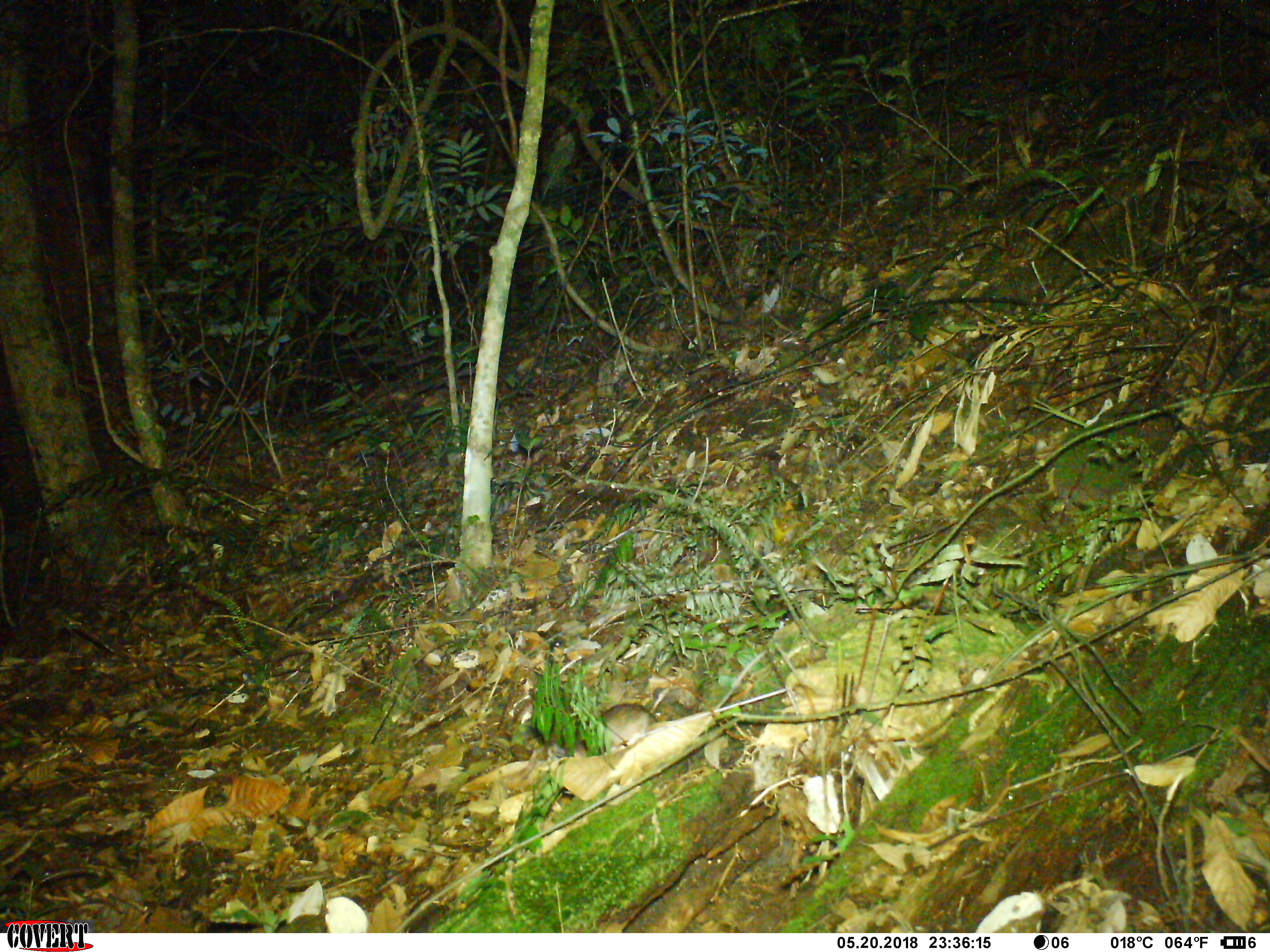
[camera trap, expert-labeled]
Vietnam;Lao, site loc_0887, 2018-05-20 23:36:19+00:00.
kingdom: Animalia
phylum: Chordata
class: Mammalia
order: Rodentia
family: Muridae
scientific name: Muridae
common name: old-world mice and rats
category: unidentified murid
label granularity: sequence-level